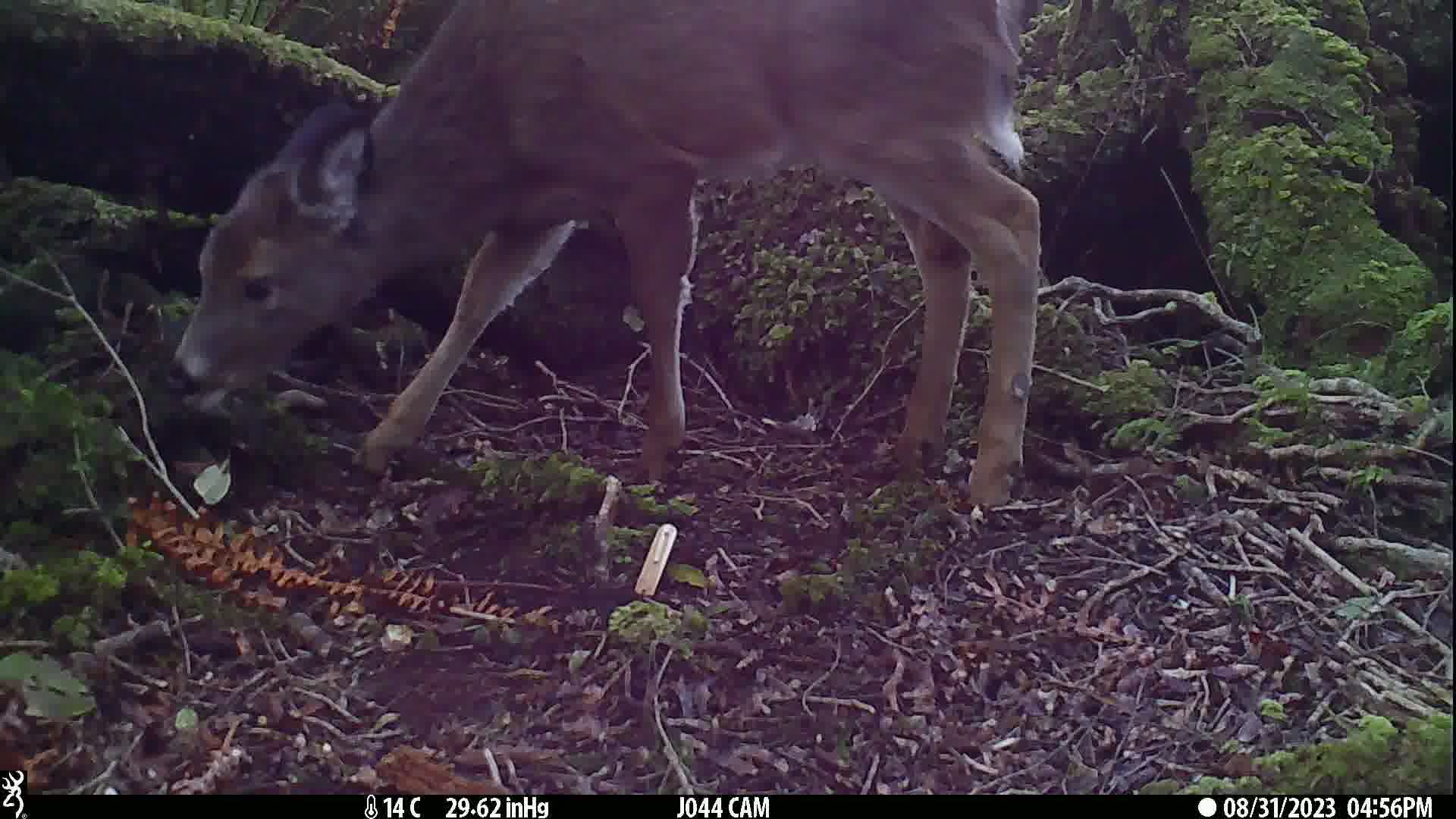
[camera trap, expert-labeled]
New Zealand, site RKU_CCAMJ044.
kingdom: Animalia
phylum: Chordata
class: Mammalia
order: Artiodactyla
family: Cervidae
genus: Odocoileus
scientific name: Odocoileus virginianus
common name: white-tailed deer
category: white tailed deer